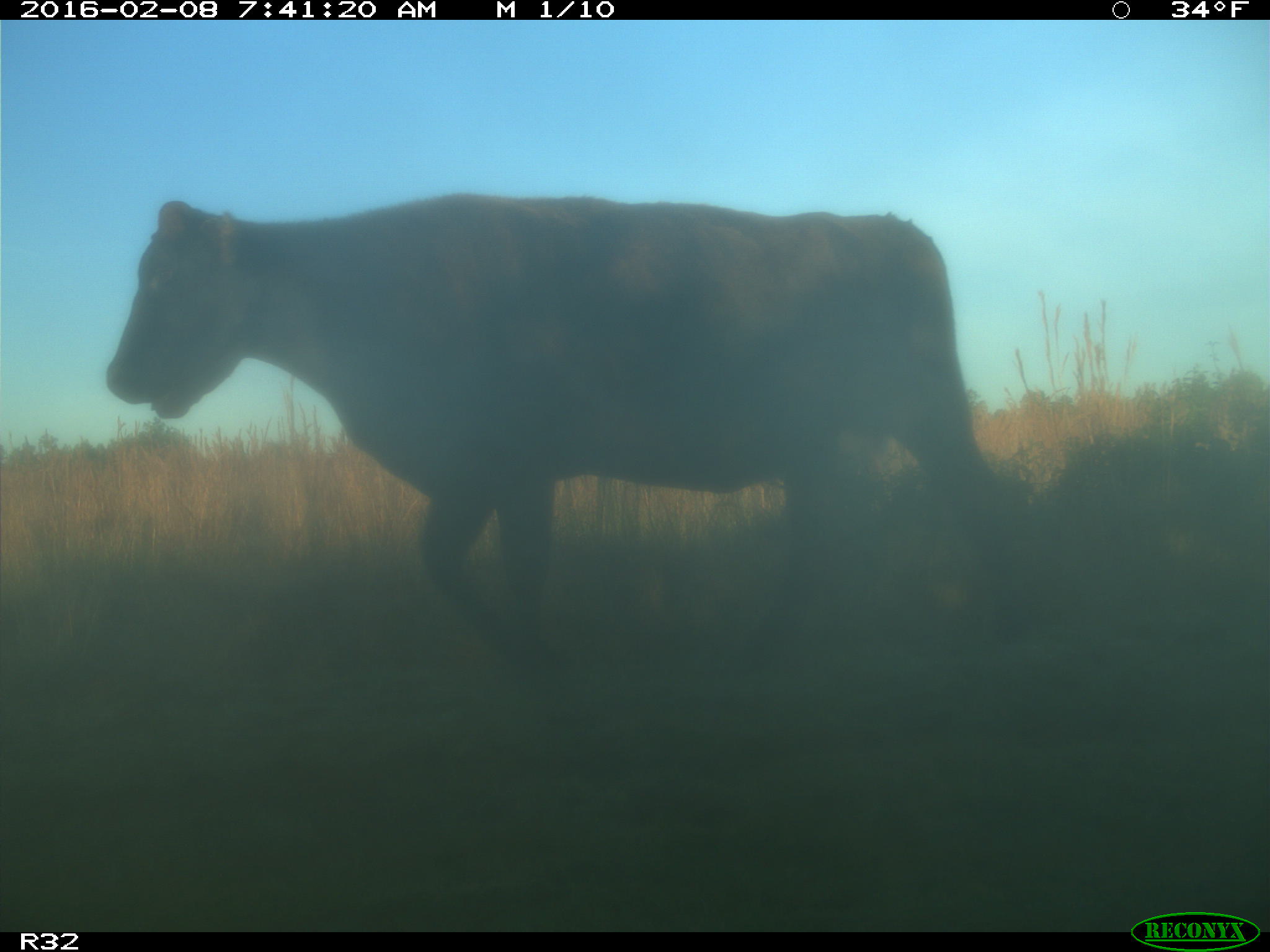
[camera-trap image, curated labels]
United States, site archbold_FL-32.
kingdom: Animalia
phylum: Chordata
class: Mammalia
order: Artiodactyla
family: Bovidae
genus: Bos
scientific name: Bos taurus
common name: domestic cow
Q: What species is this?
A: Bos taurus (domestic cow).